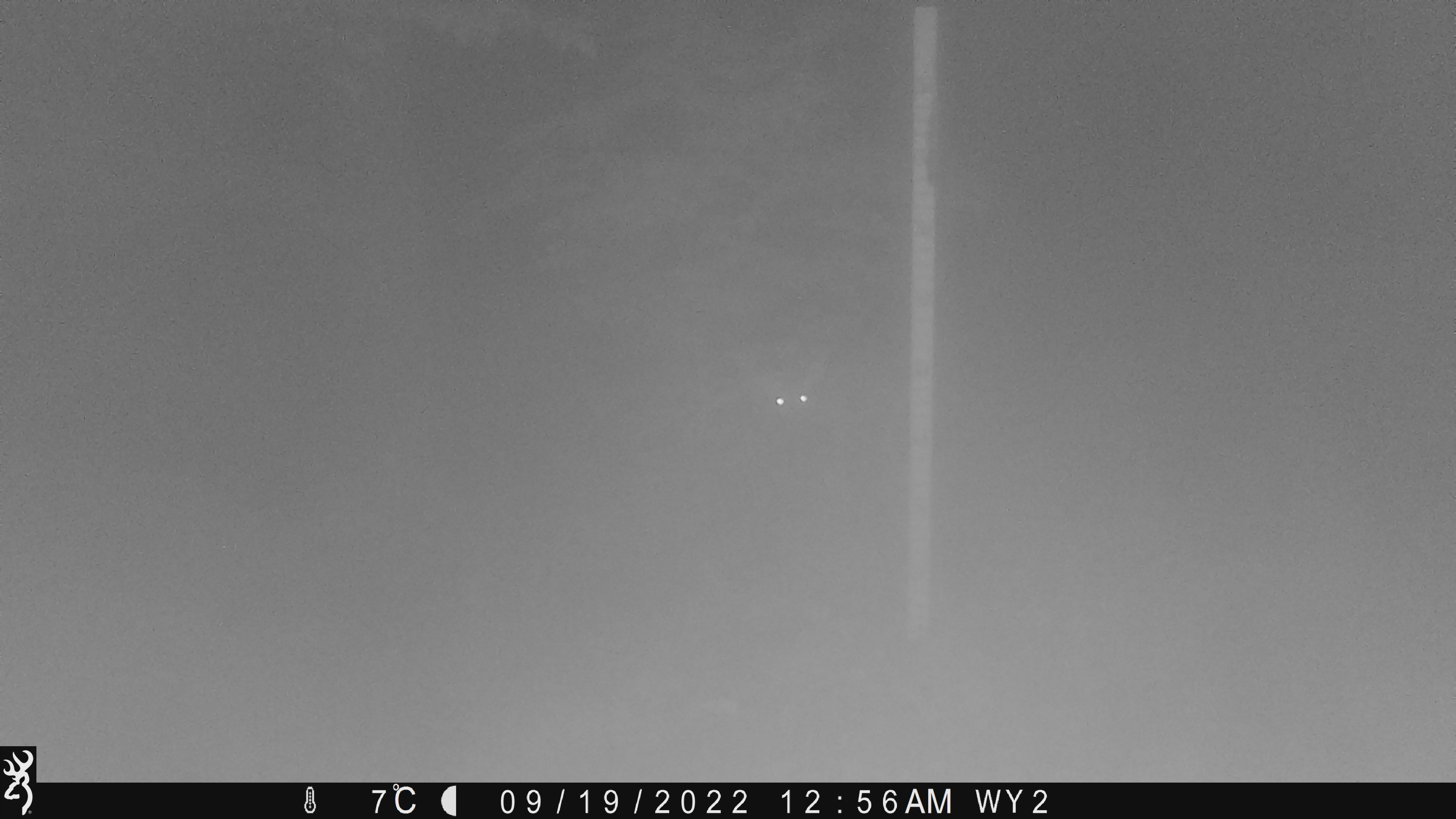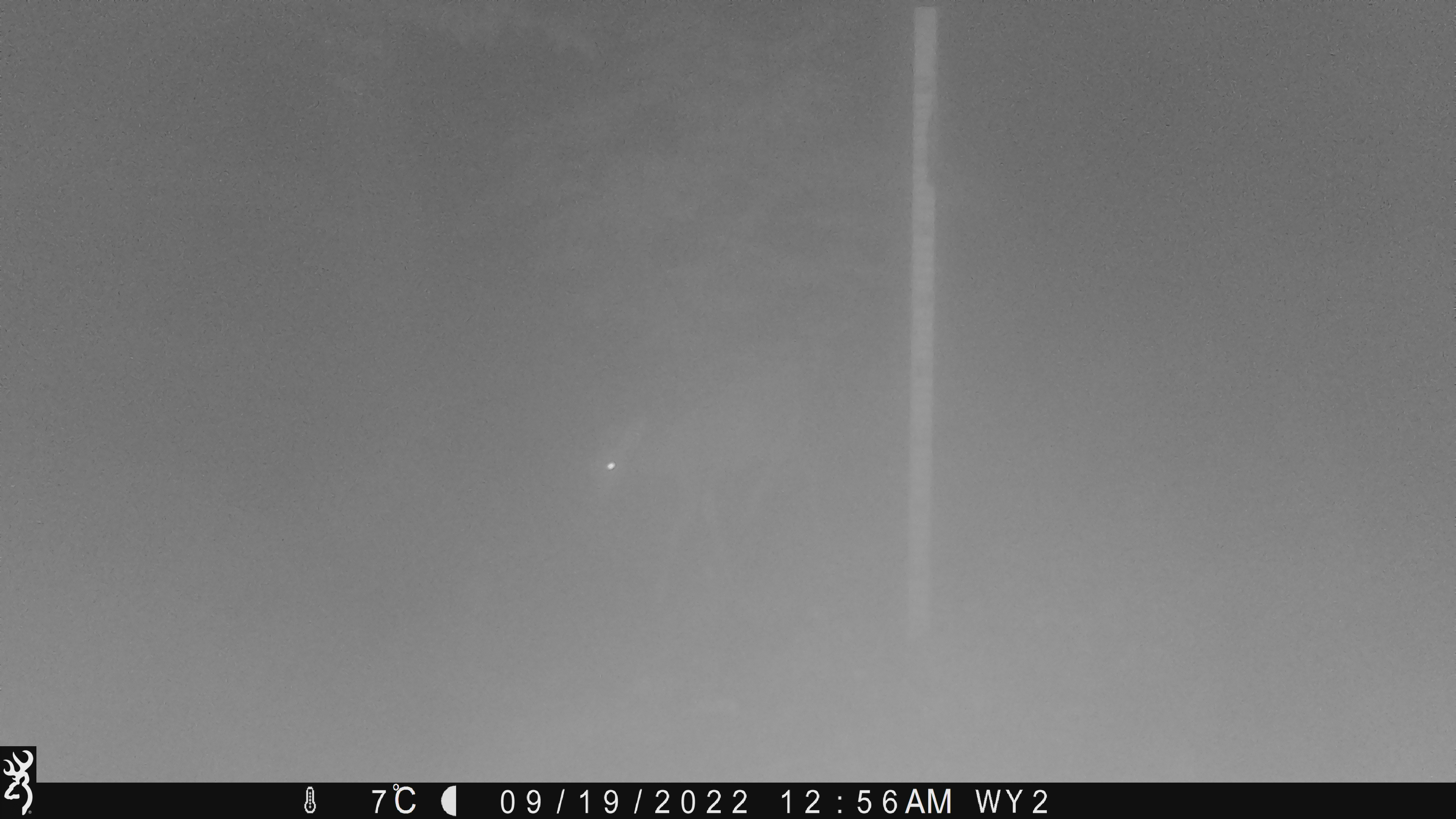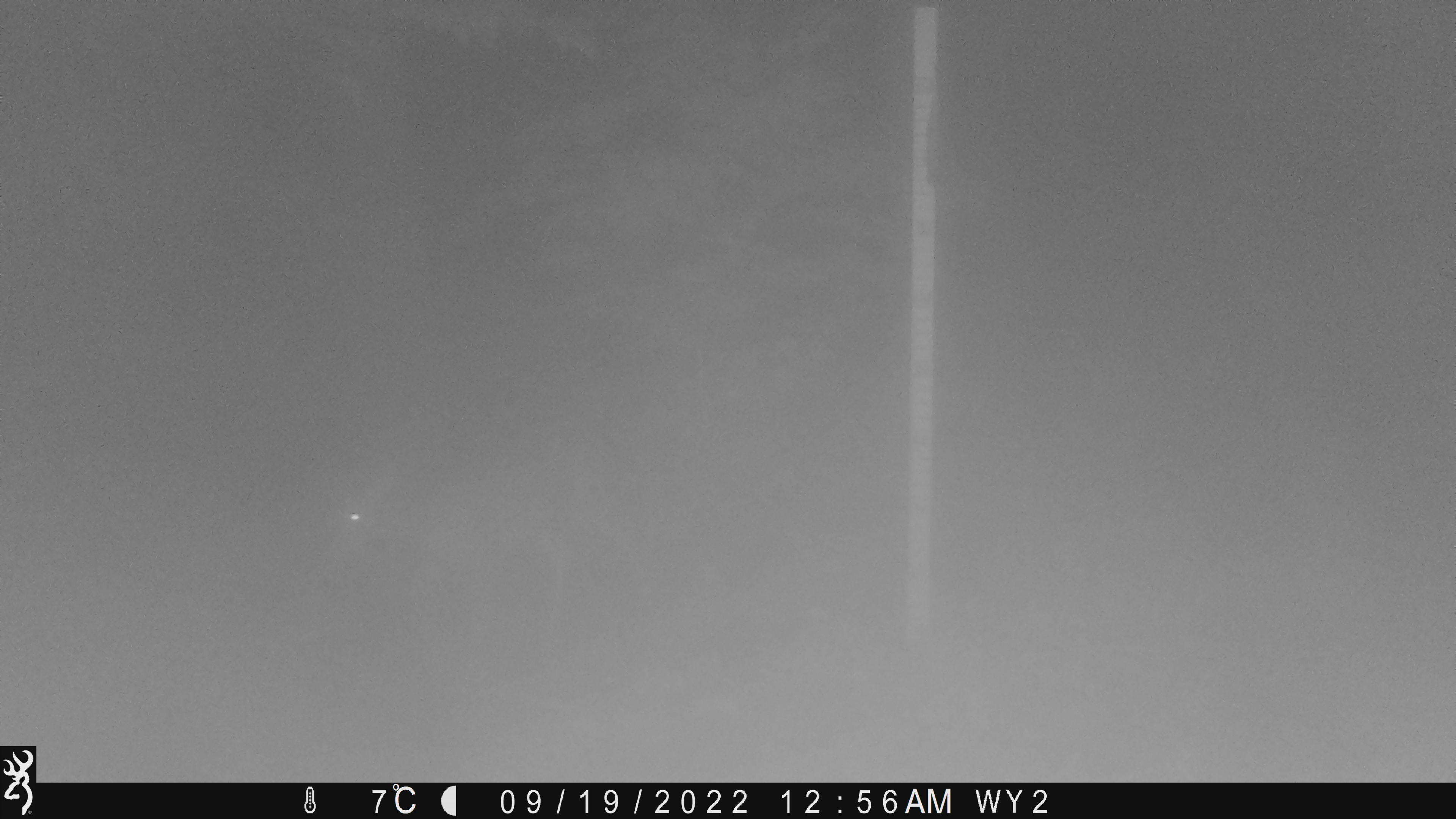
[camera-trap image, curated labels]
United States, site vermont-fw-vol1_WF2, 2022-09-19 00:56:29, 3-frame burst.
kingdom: Animalia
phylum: Chordata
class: Mammalia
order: Artiodactyla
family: Cervidae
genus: Odocoileus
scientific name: Odocoileus virginianus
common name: white-tailed deer